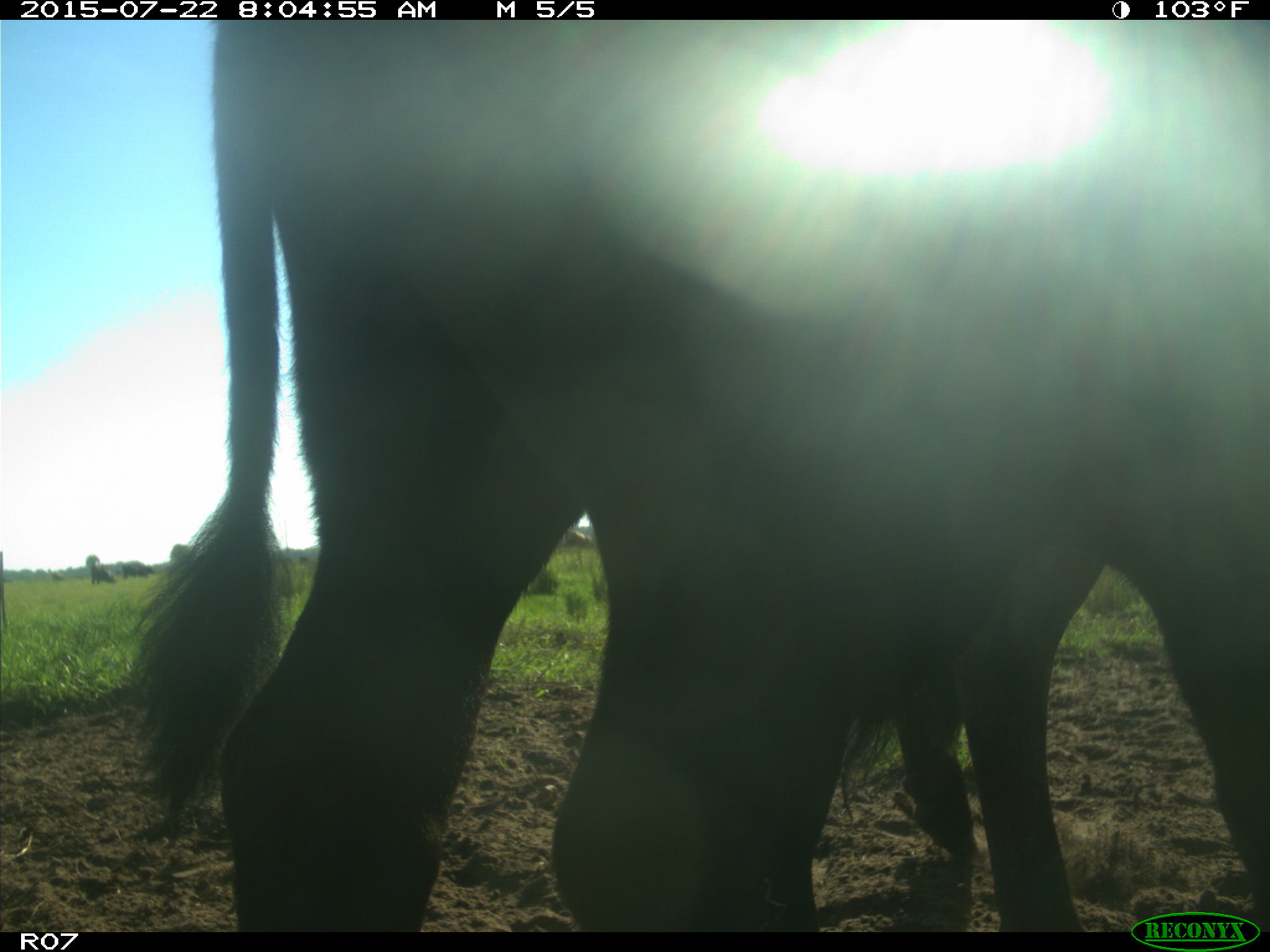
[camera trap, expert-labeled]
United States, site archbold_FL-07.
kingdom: Animalia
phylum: Chordata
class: Mammalia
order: Artiodactyla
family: Bovidae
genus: Bos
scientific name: Bos taurus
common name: domestic cow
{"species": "Bos taurus (domestic cow)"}